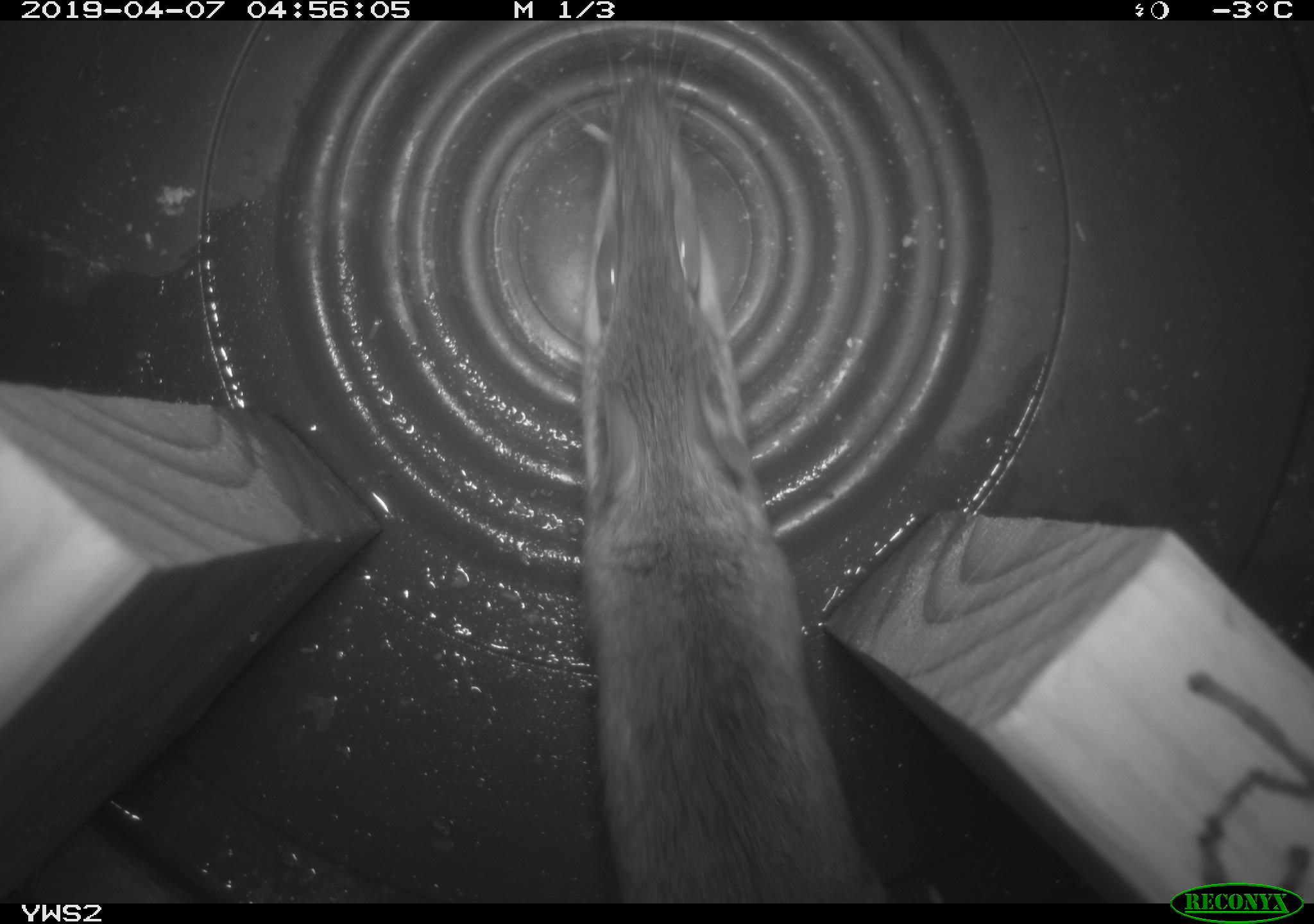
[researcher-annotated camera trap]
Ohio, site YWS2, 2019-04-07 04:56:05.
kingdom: Animalia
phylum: Chordata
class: Mammalia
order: Rodentia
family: Cricetidae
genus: Peromyscus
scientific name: Peromyscus leucopus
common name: white-footed mouse